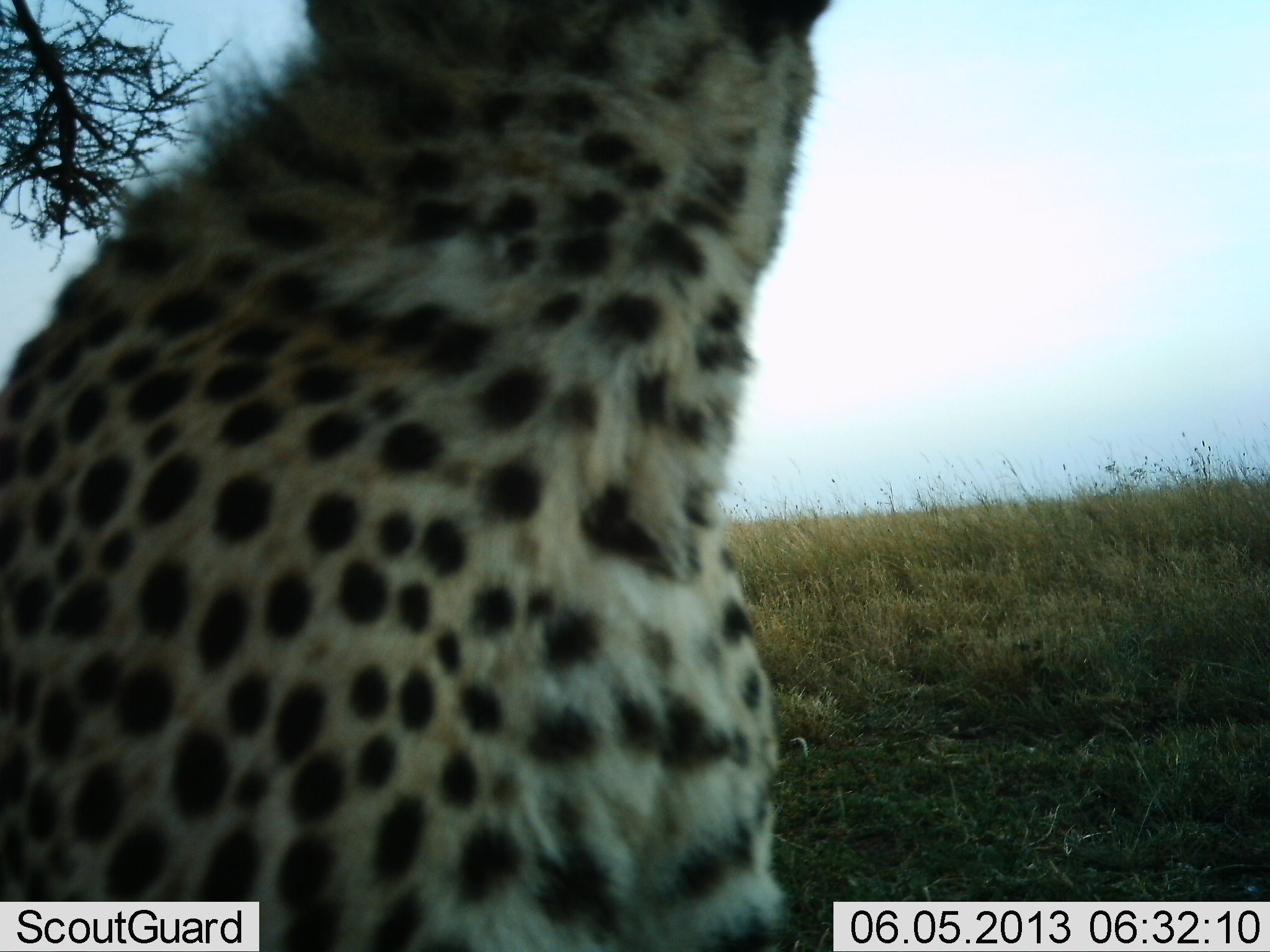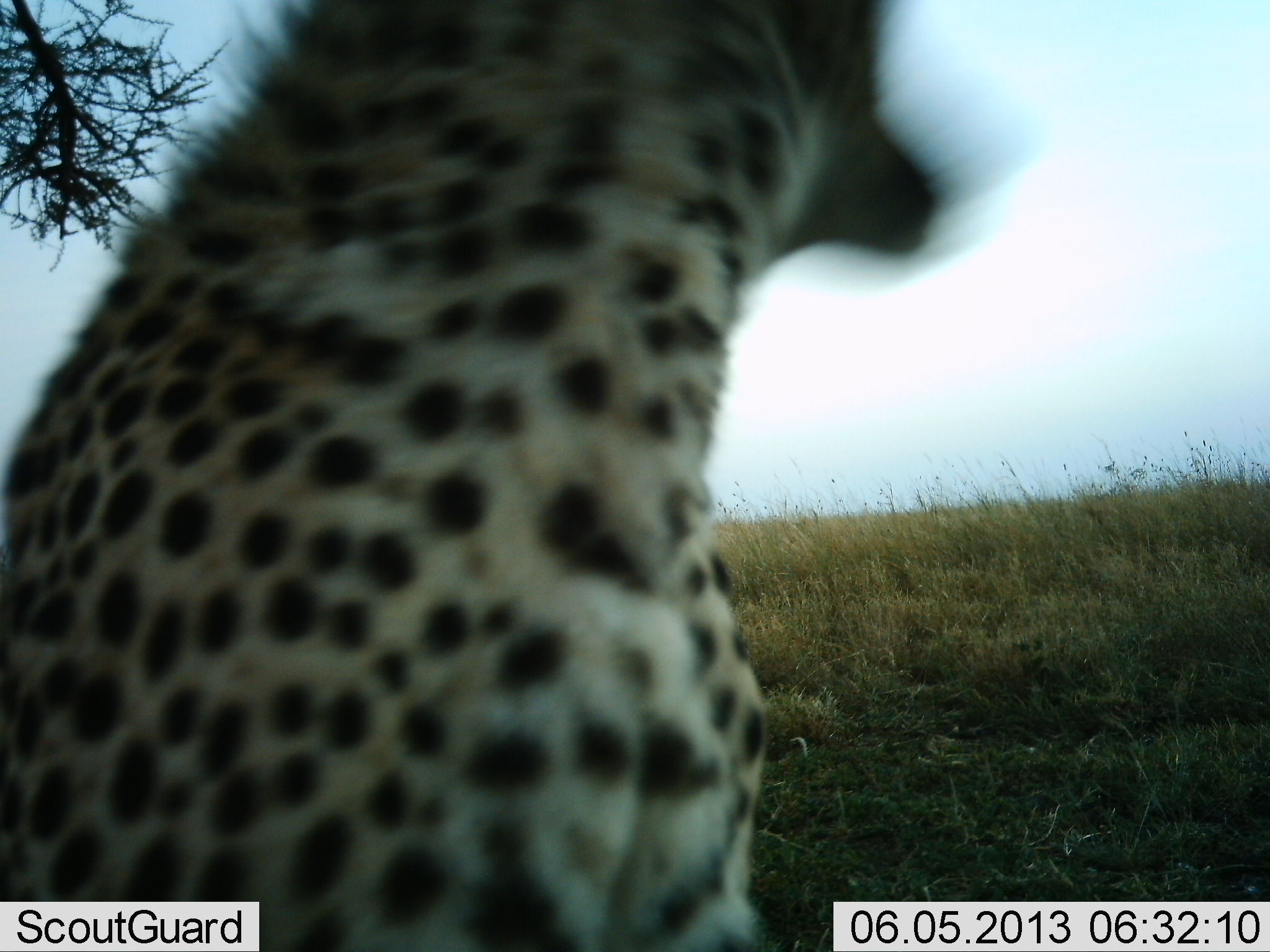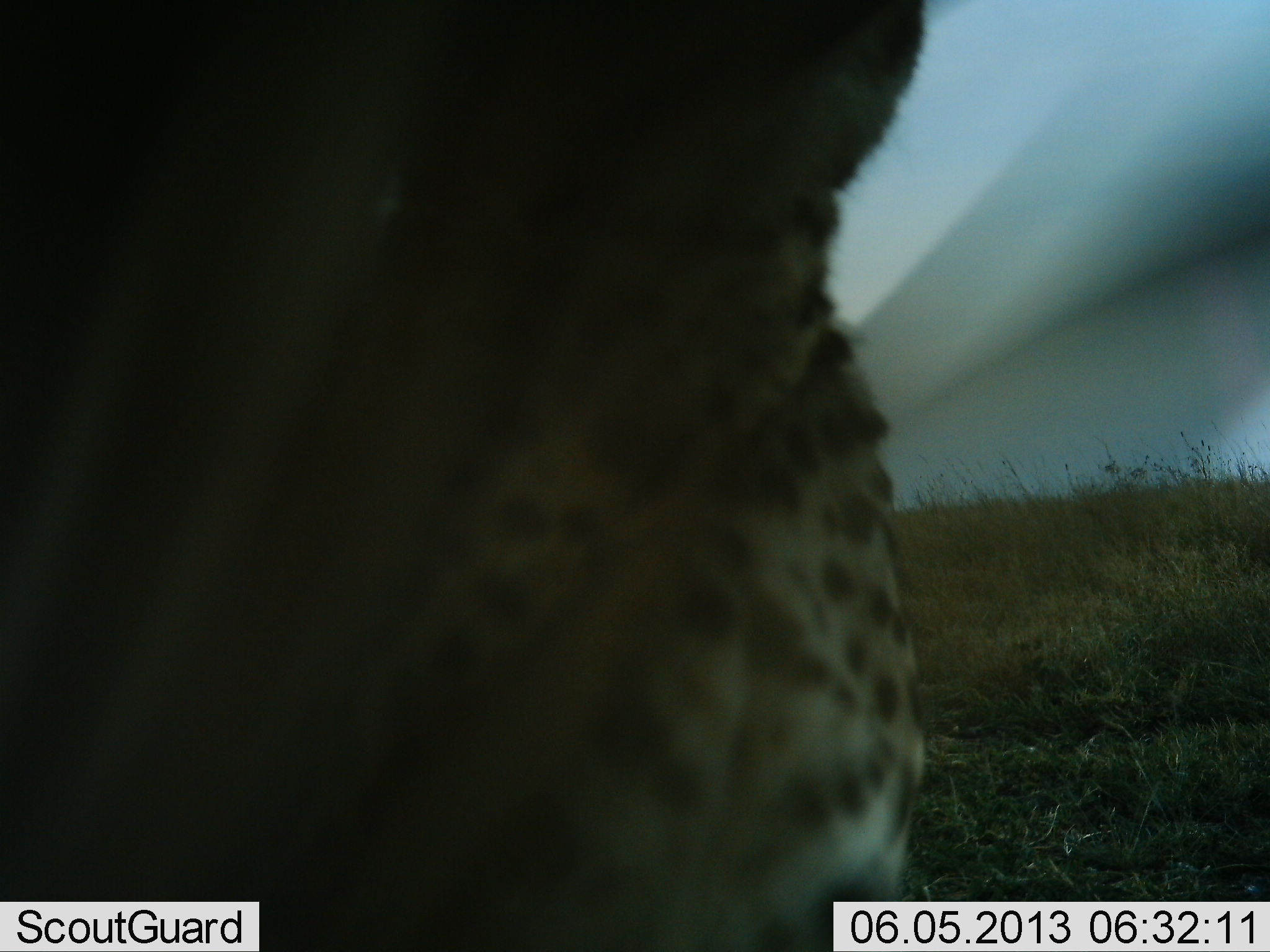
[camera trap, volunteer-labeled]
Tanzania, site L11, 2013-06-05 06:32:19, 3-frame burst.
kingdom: Animalia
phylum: Chordata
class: Mammalia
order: Carnivora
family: Felidae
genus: Acinonyx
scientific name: Acinonyx jubatus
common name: cheetah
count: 1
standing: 50%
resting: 40%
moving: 0%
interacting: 10%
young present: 0%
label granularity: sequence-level